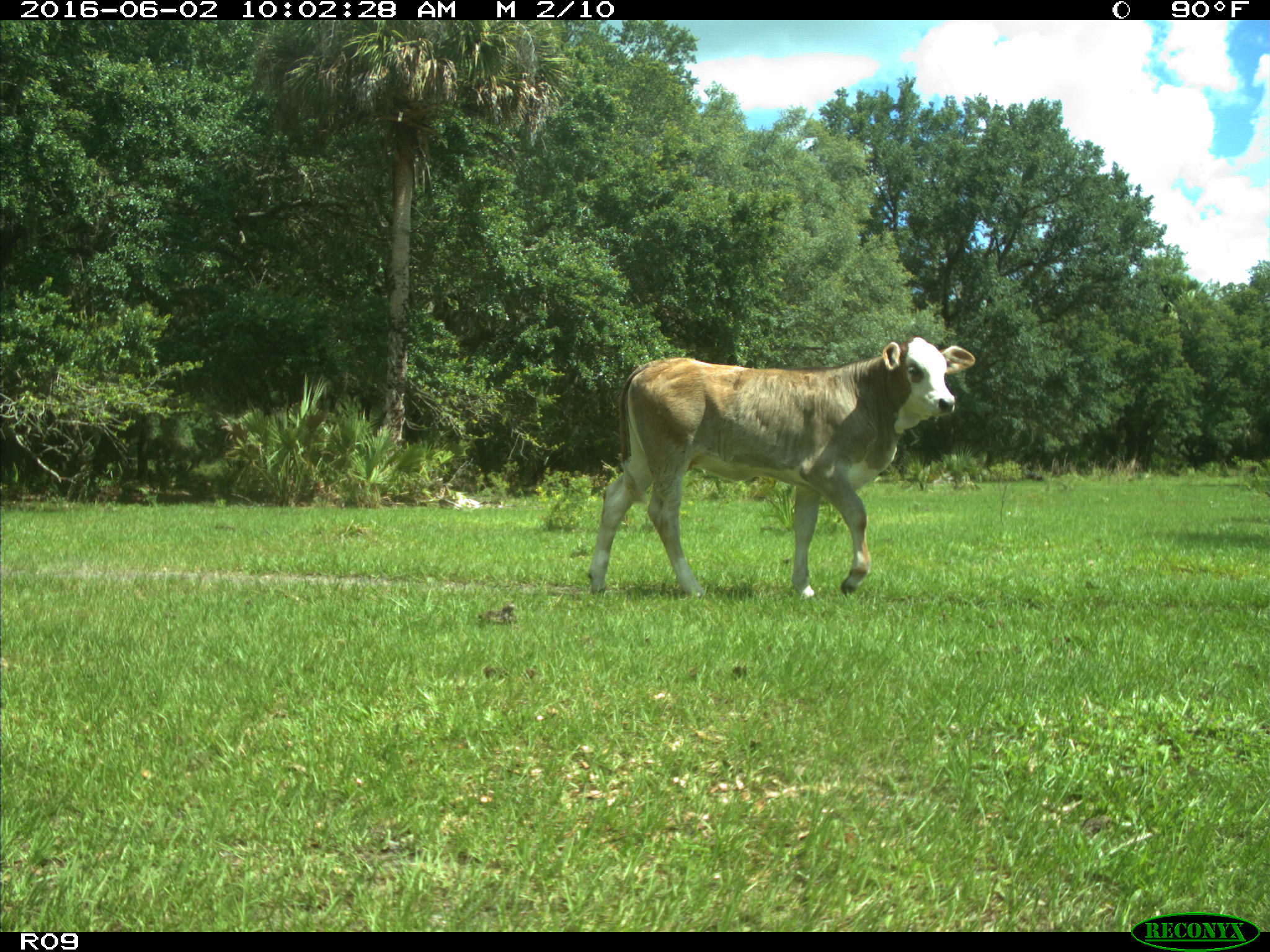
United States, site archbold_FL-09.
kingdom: Animalia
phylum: Chordata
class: Mammalia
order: Artiodactyla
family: Bovidae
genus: Bos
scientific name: Bos taurus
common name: domestic cow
Bos taurus (domestic cow).